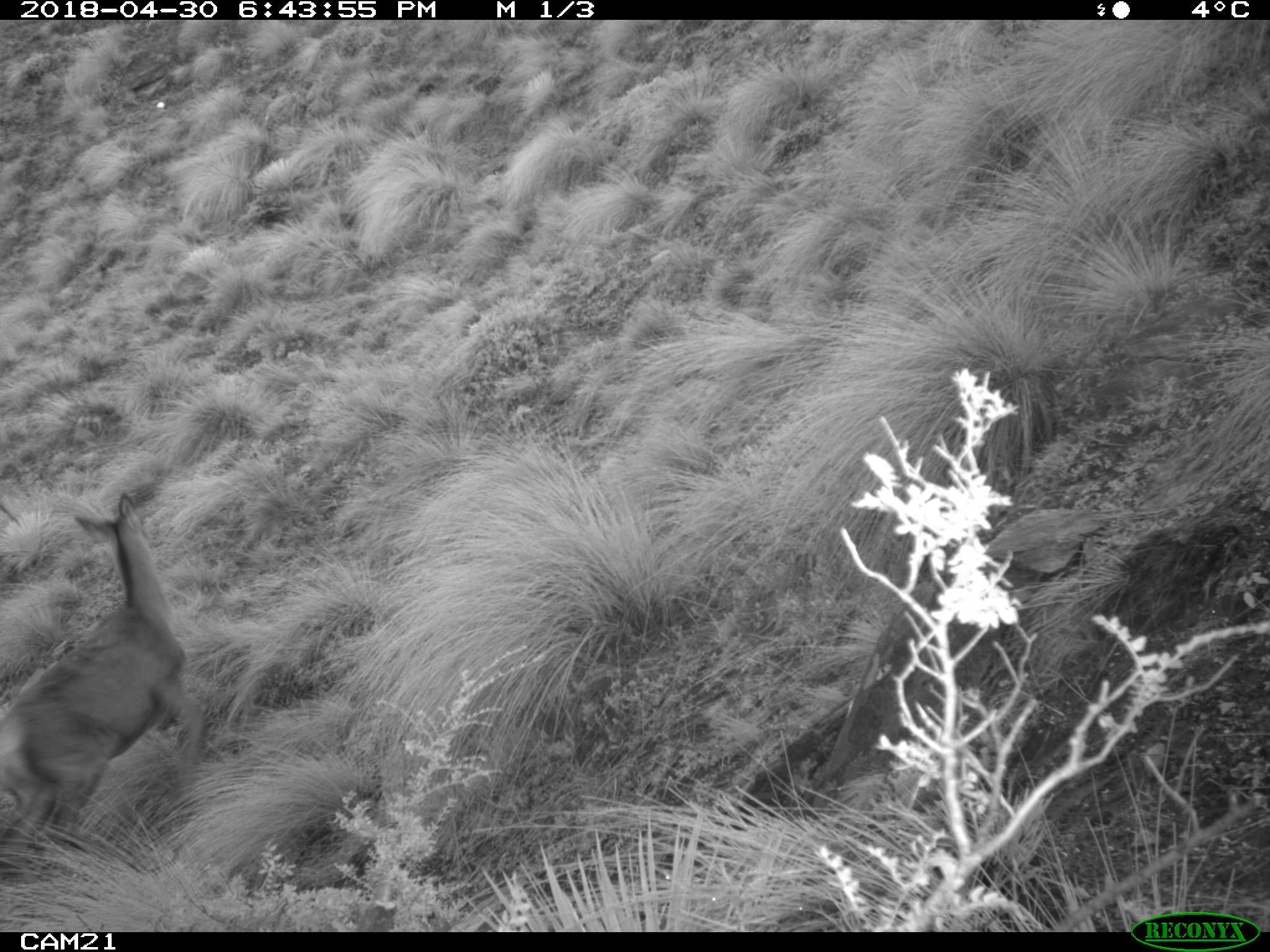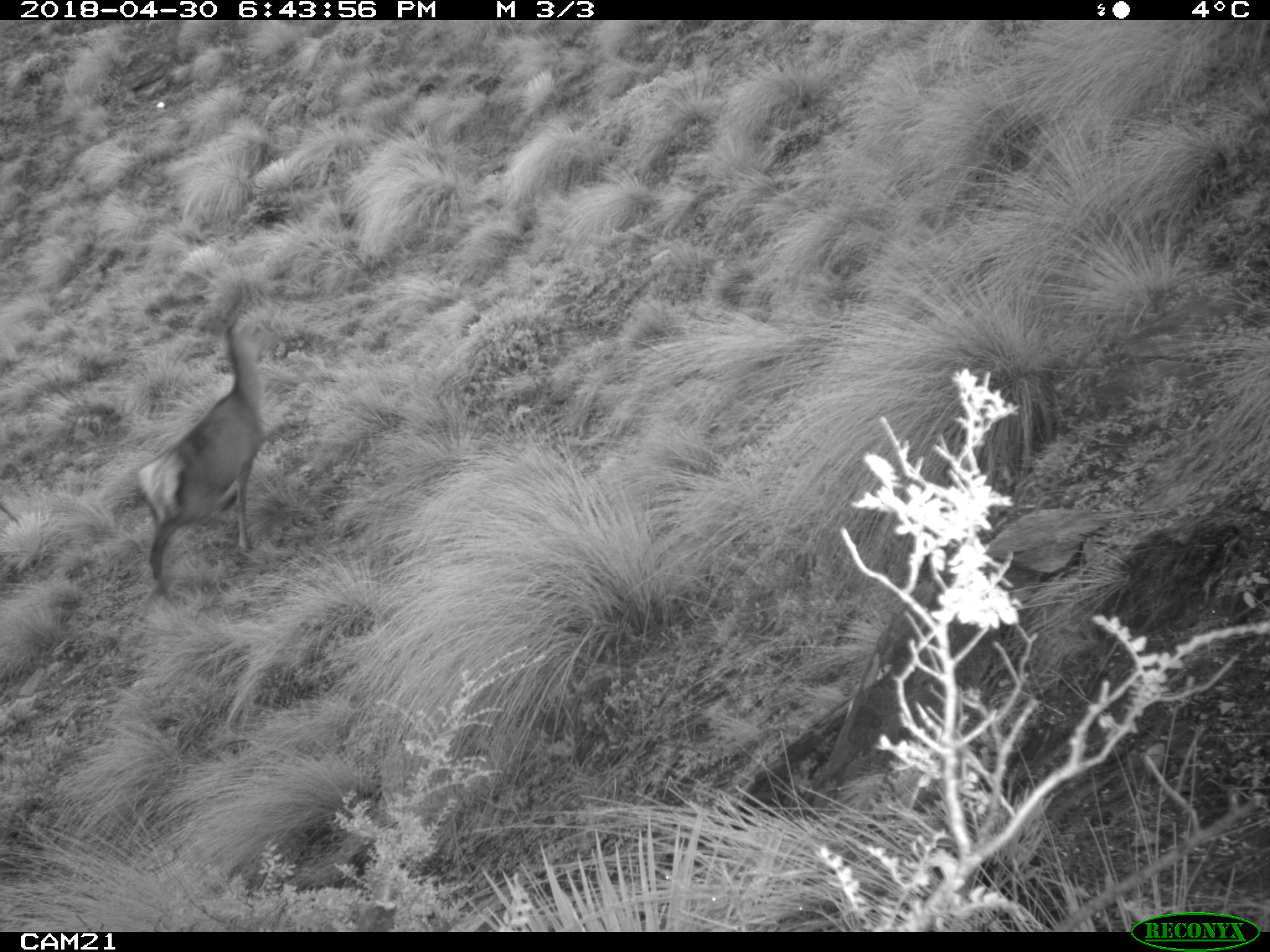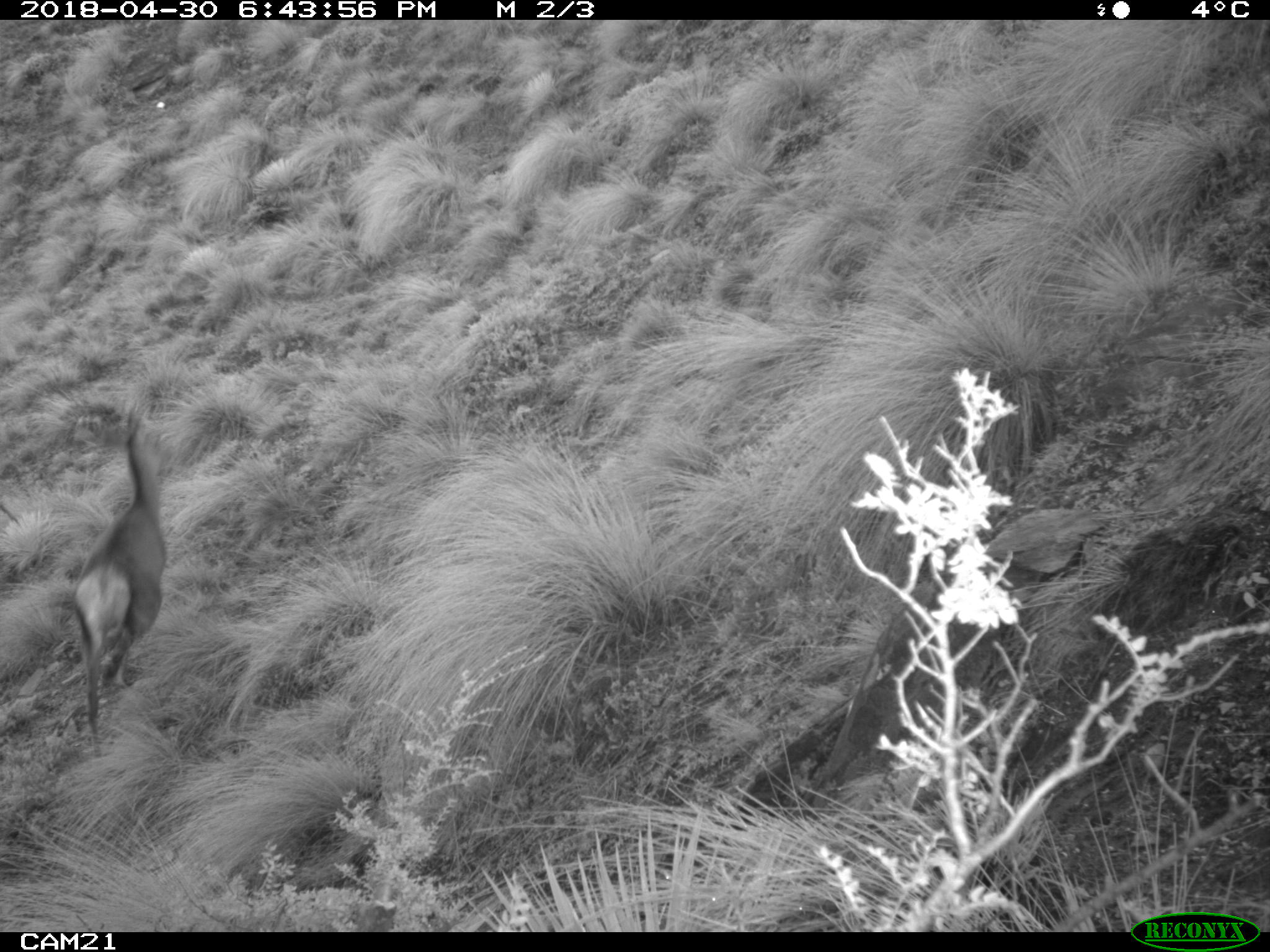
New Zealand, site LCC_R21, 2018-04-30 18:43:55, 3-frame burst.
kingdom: Animalia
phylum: Chordata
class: Mammalia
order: Artiodactyla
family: Cervidae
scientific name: Cervidae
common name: deer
Deer (Cervidae).